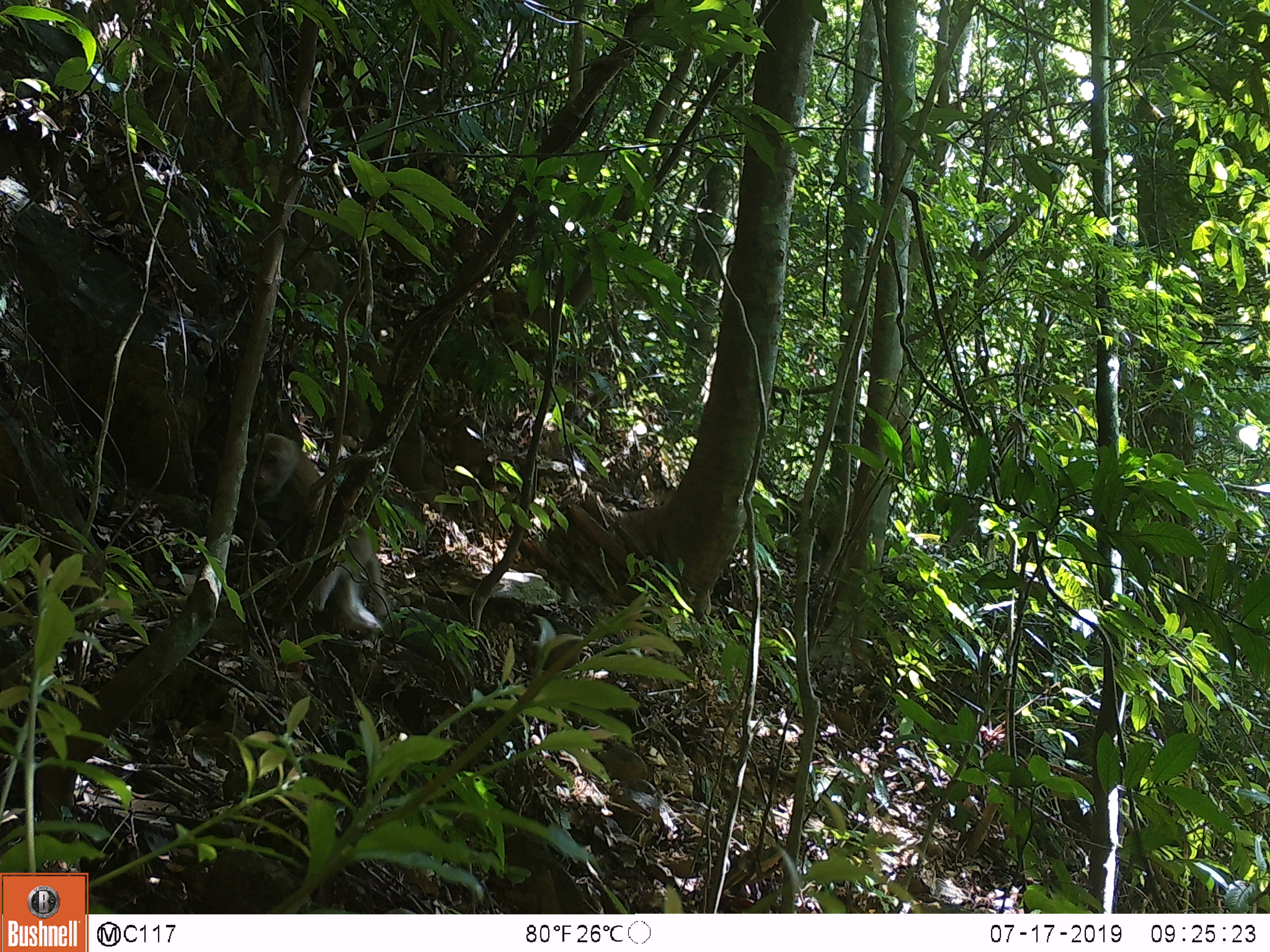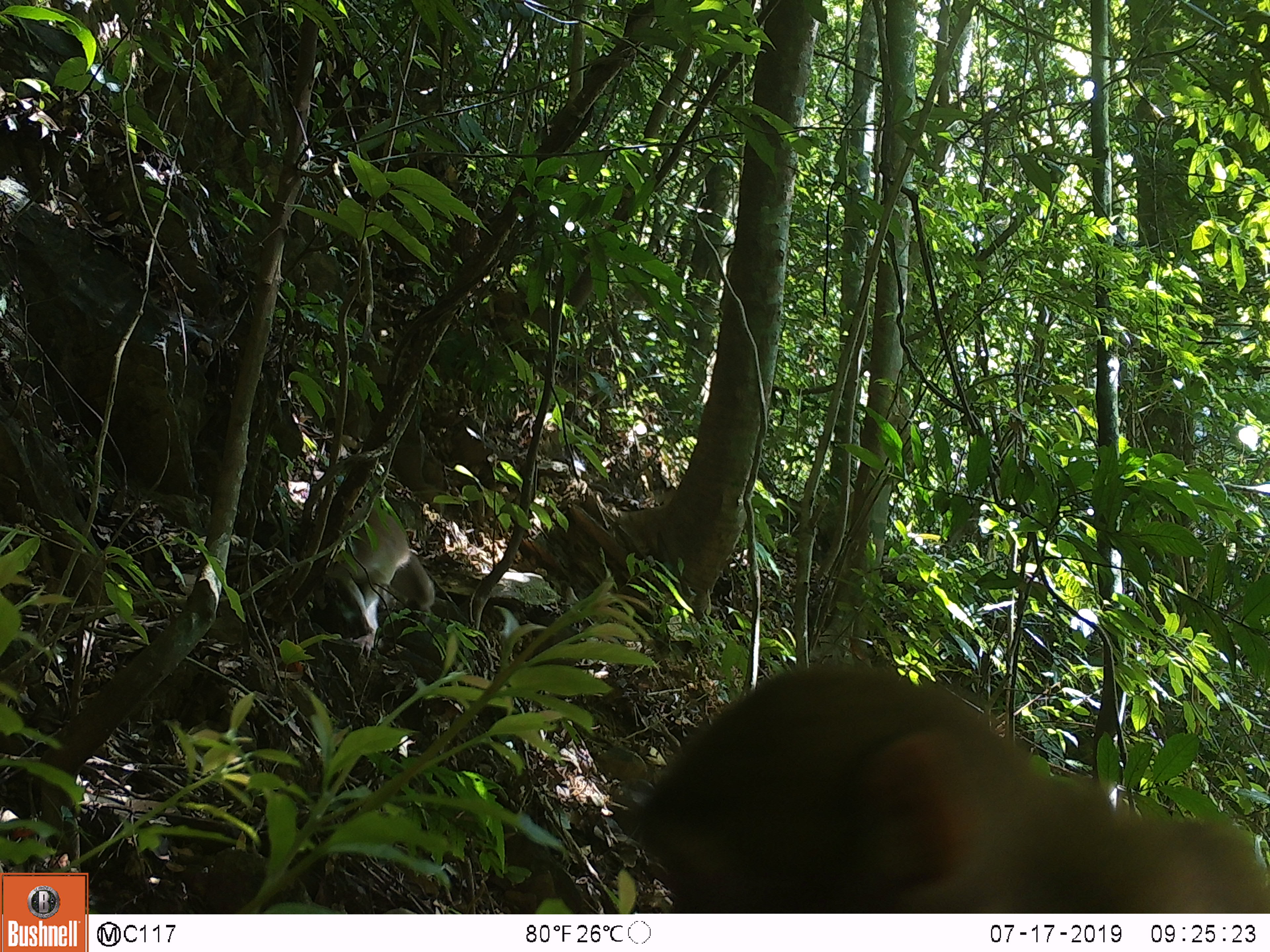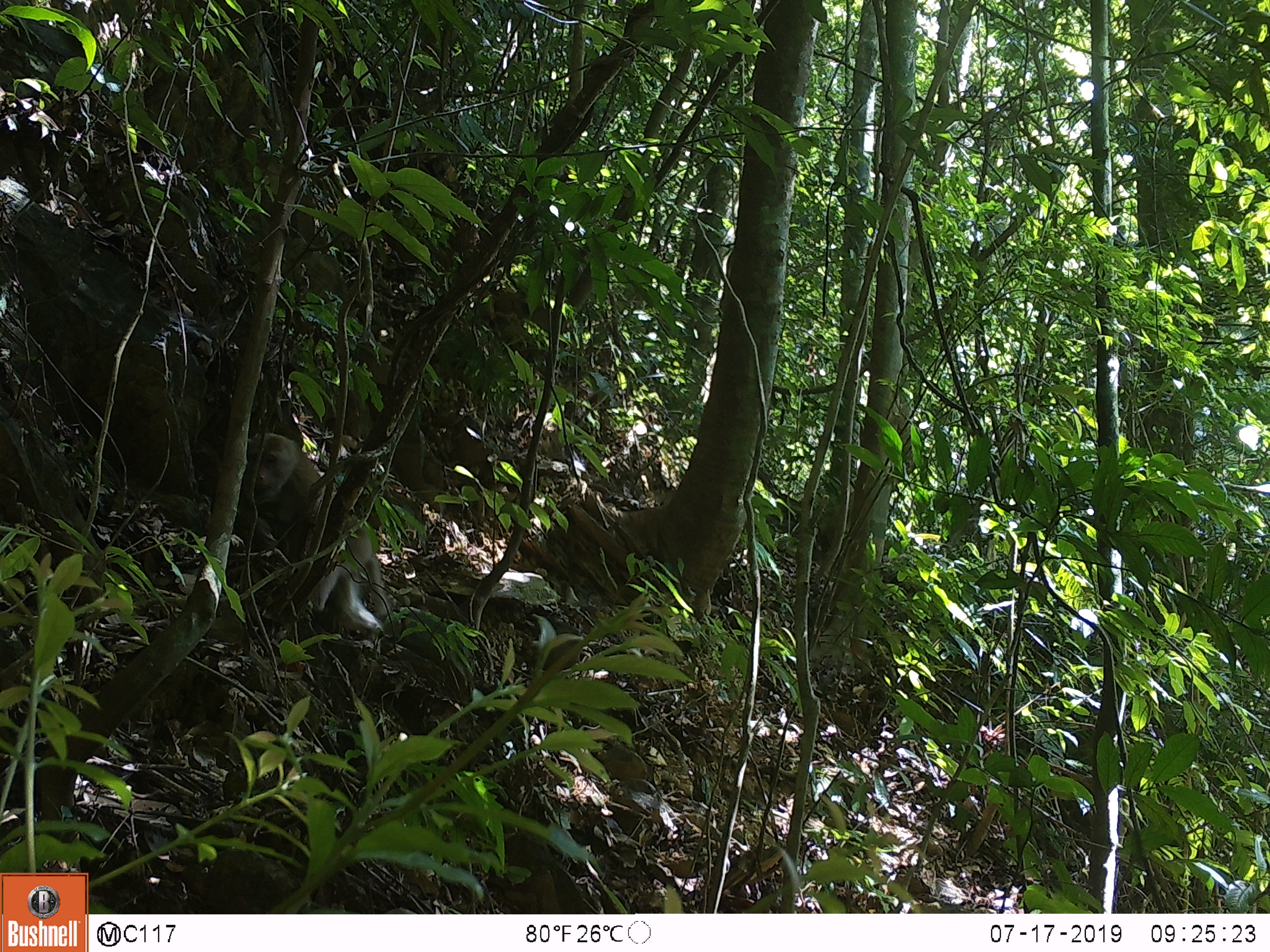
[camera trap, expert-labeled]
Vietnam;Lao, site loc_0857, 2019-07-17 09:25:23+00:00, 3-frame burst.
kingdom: Animalia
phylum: Chordata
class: Mammalia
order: Primates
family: Cercopithecidae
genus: Macaca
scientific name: Macaca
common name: macaque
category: macaque not stump tailed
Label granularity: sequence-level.